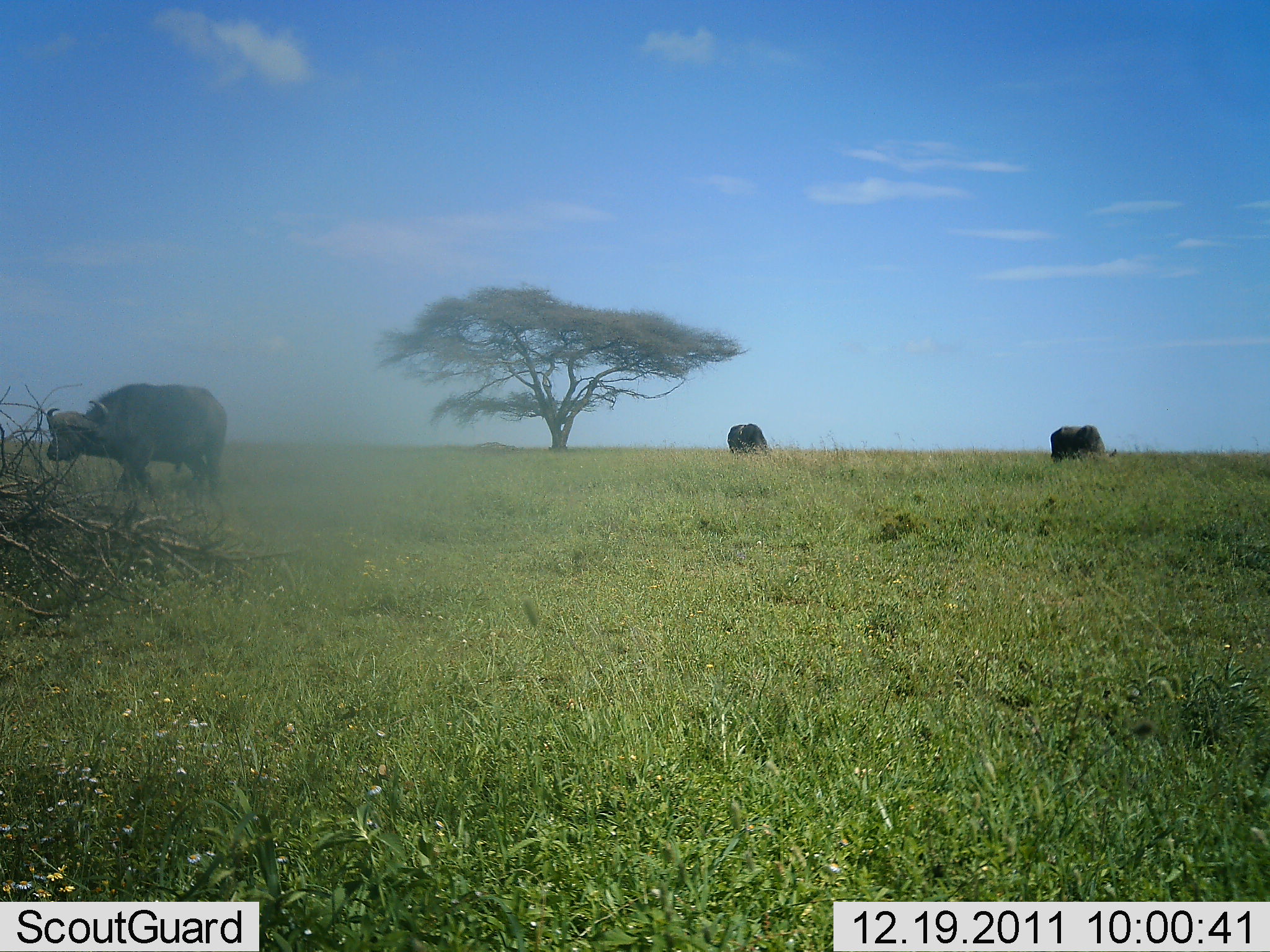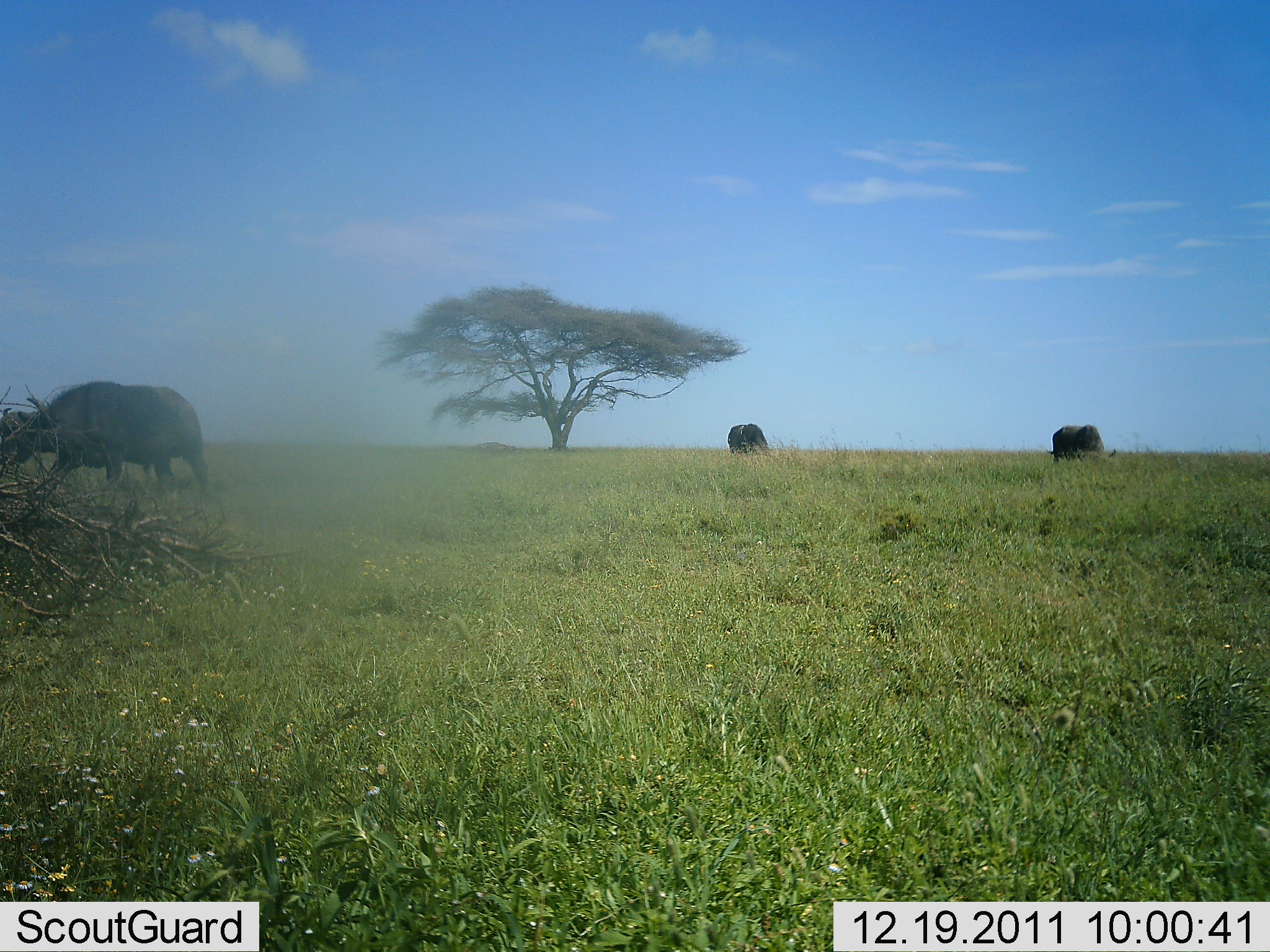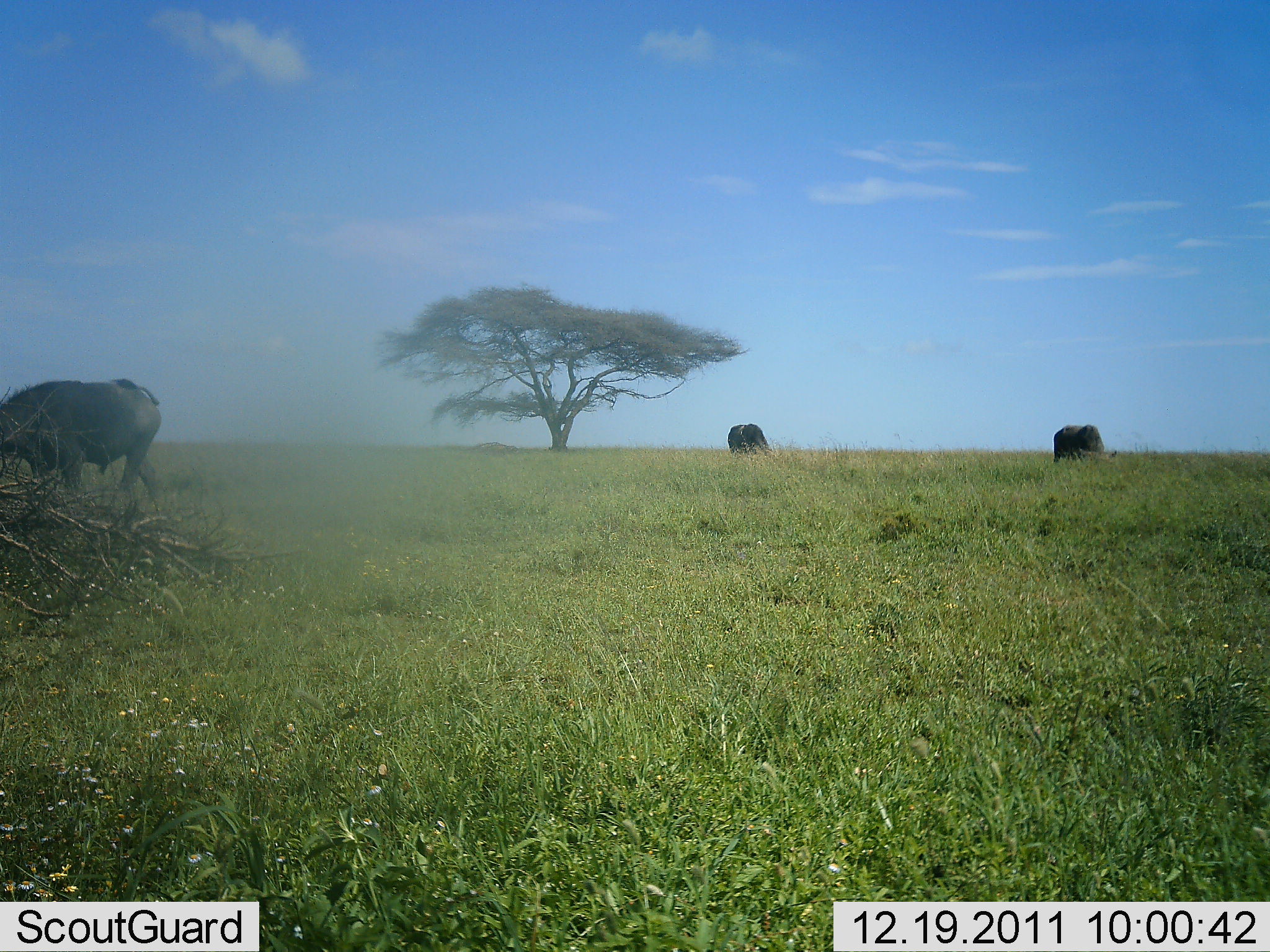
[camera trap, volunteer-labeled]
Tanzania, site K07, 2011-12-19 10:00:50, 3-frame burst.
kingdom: Animalia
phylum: Chordata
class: Mammalia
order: Artiodactyla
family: Bovidae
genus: Syncerus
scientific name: Syncerus caffer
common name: cape buffalo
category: buffalo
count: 3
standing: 31%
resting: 0%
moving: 62%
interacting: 0%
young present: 0%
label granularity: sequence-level